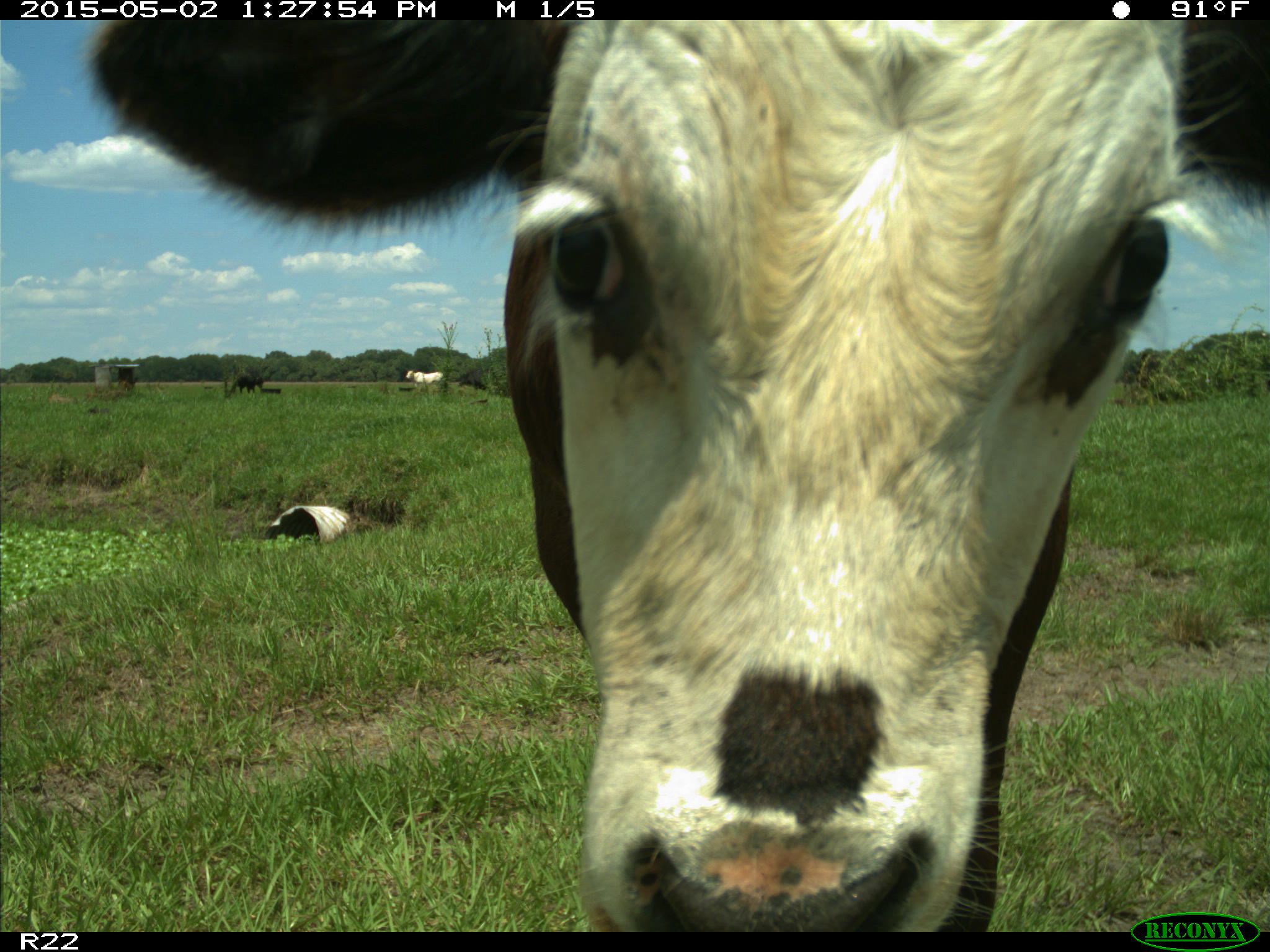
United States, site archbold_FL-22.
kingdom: Animalia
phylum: Chordata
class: Mammalia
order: Artiodactyla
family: Bovidae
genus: Bos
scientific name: Bos taurus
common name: domestic cow